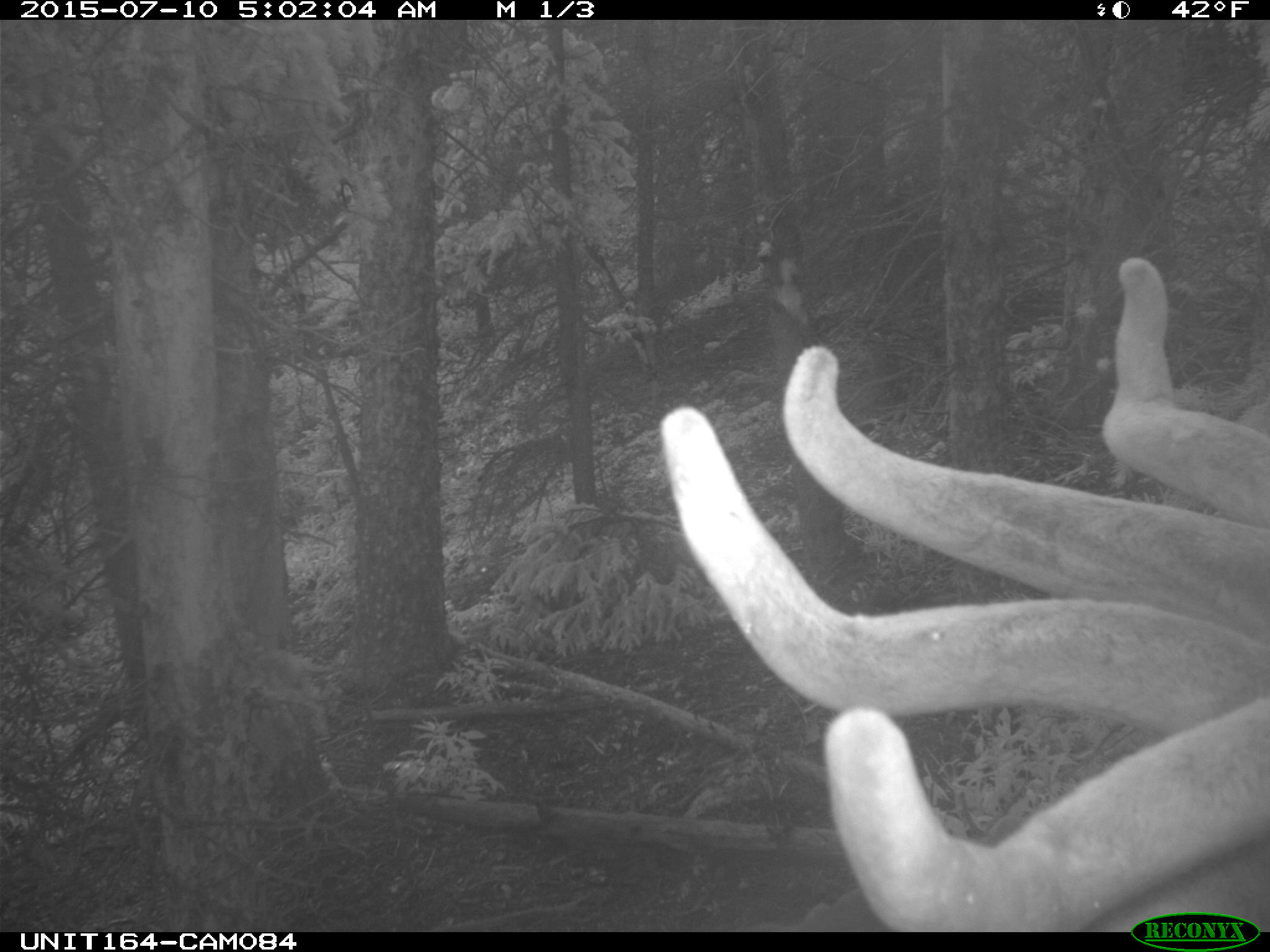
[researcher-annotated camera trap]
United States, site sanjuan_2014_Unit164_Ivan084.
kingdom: Animalia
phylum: Chordata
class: Mammalia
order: Artiodactyla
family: Cervidae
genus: Cervus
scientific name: Cervus elaphus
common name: red deer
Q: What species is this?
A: Cervus elaphus (red deer).